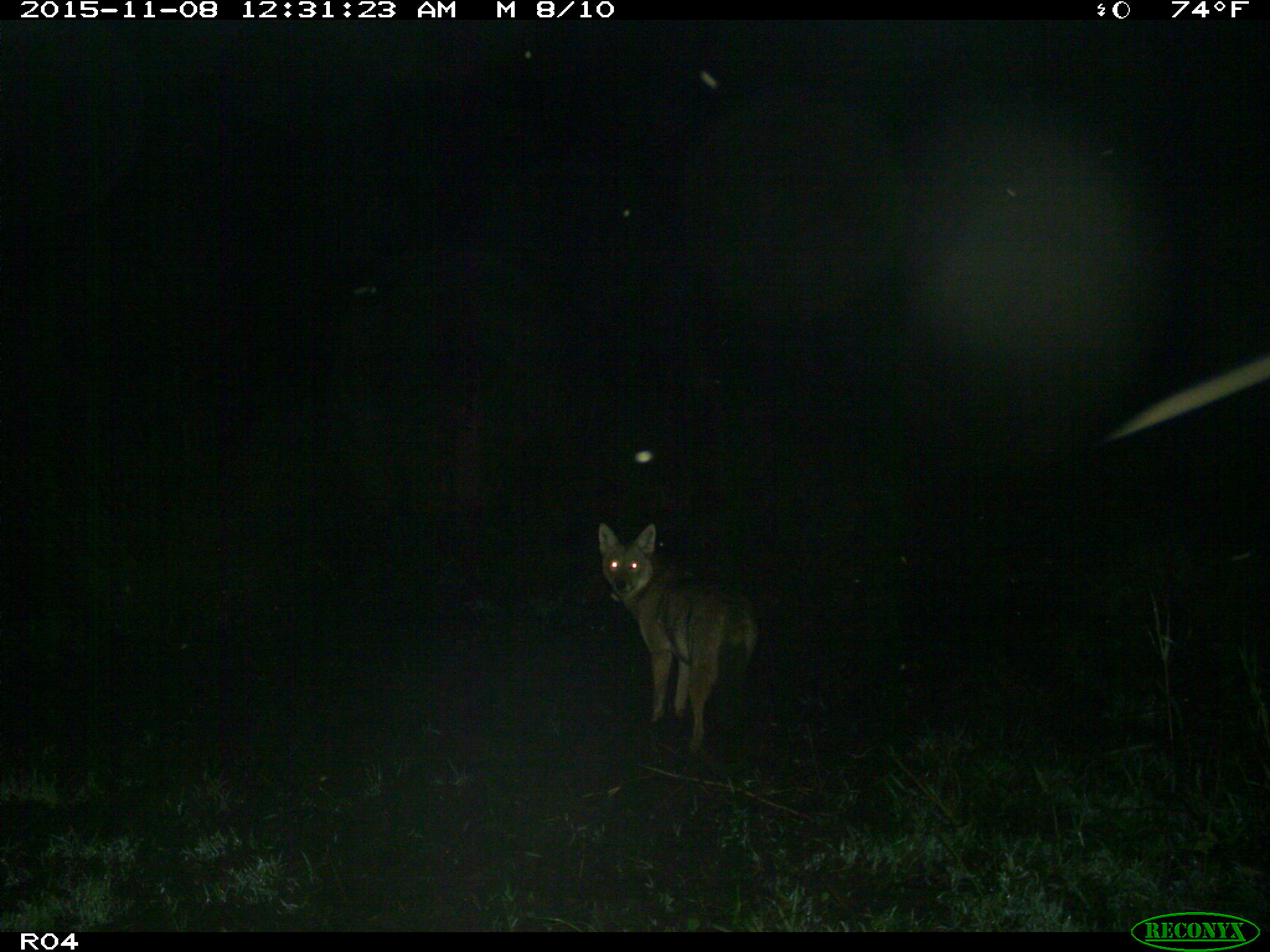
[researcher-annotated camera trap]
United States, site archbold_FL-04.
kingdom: Animalia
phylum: Chordata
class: Mammalia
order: Carnivora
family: Canidae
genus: Canis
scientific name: Canis latrans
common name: coyote